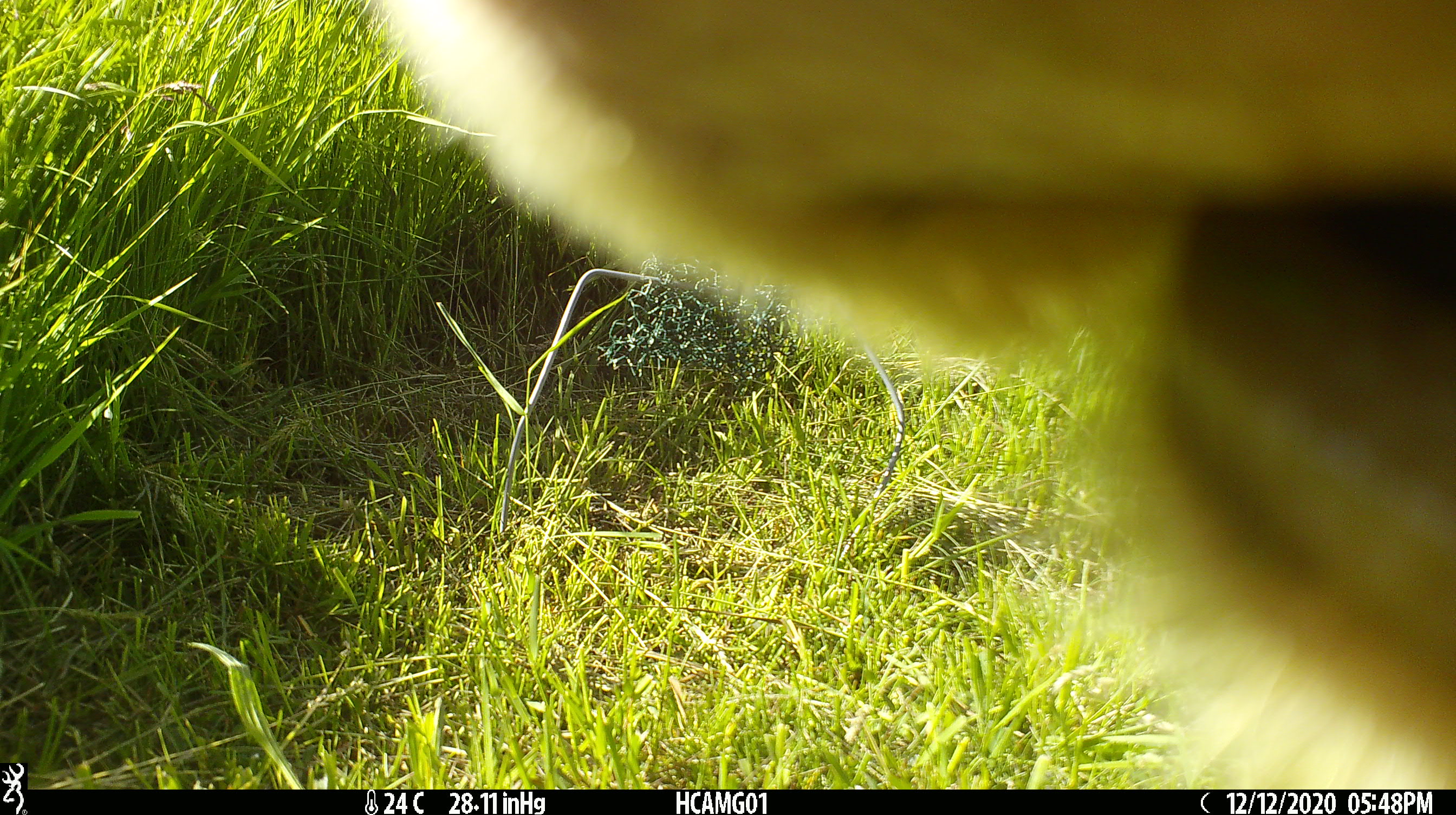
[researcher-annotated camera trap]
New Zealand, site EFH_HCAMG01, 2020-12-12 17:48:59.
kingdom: Animalia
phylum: Chordata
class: Mammalia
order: Artiodactyla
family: Bovidae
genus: Bos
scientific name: Bos taurus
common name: domestic cow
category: cow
Cow (domestic cow) (Bos taurus).